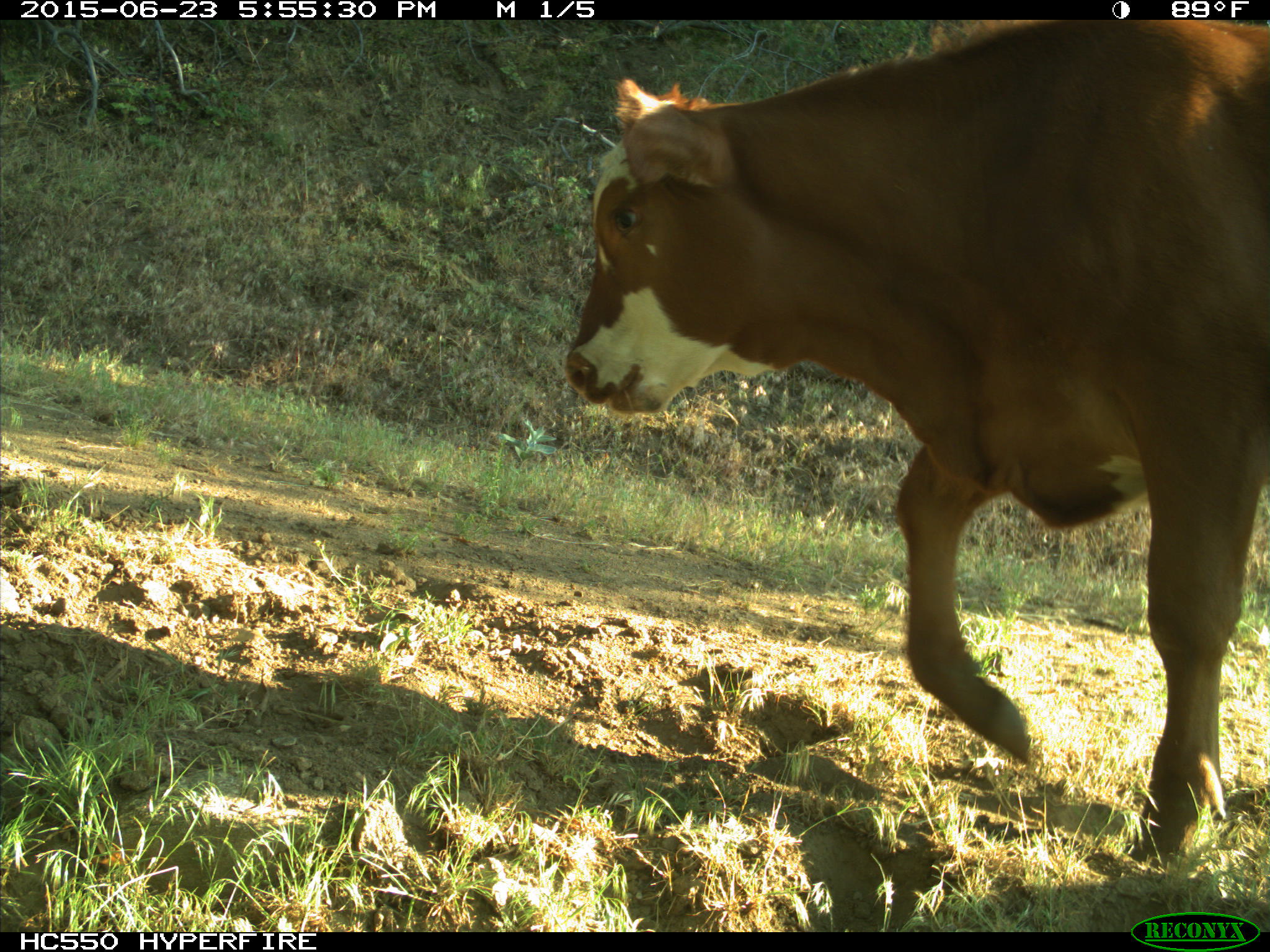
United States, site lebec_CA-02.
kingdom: Animalia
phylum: Chordata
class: Mammalia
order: Artiodactyla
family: Bovidae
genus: Bos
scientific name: Bos taurus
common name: domestic cow